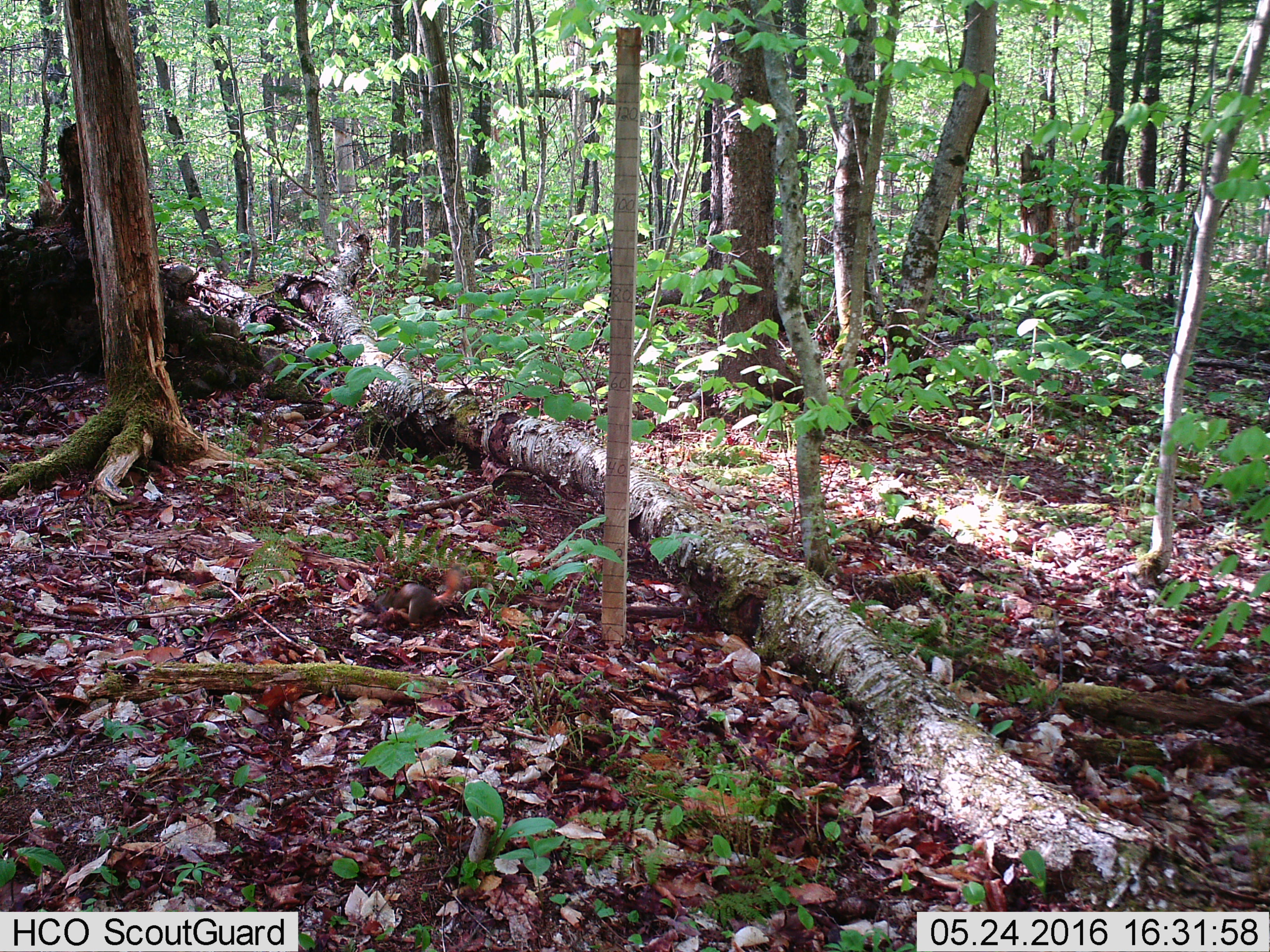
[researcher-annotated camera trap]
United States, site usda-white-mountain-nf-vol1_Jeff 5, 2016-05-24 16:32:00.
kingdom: Animalia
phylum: Chordata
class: Mammalia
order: Rodentia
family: Sciuridae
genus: Tamiasciurus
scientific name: Tamiasciurus hudsonicus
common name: red squirrel